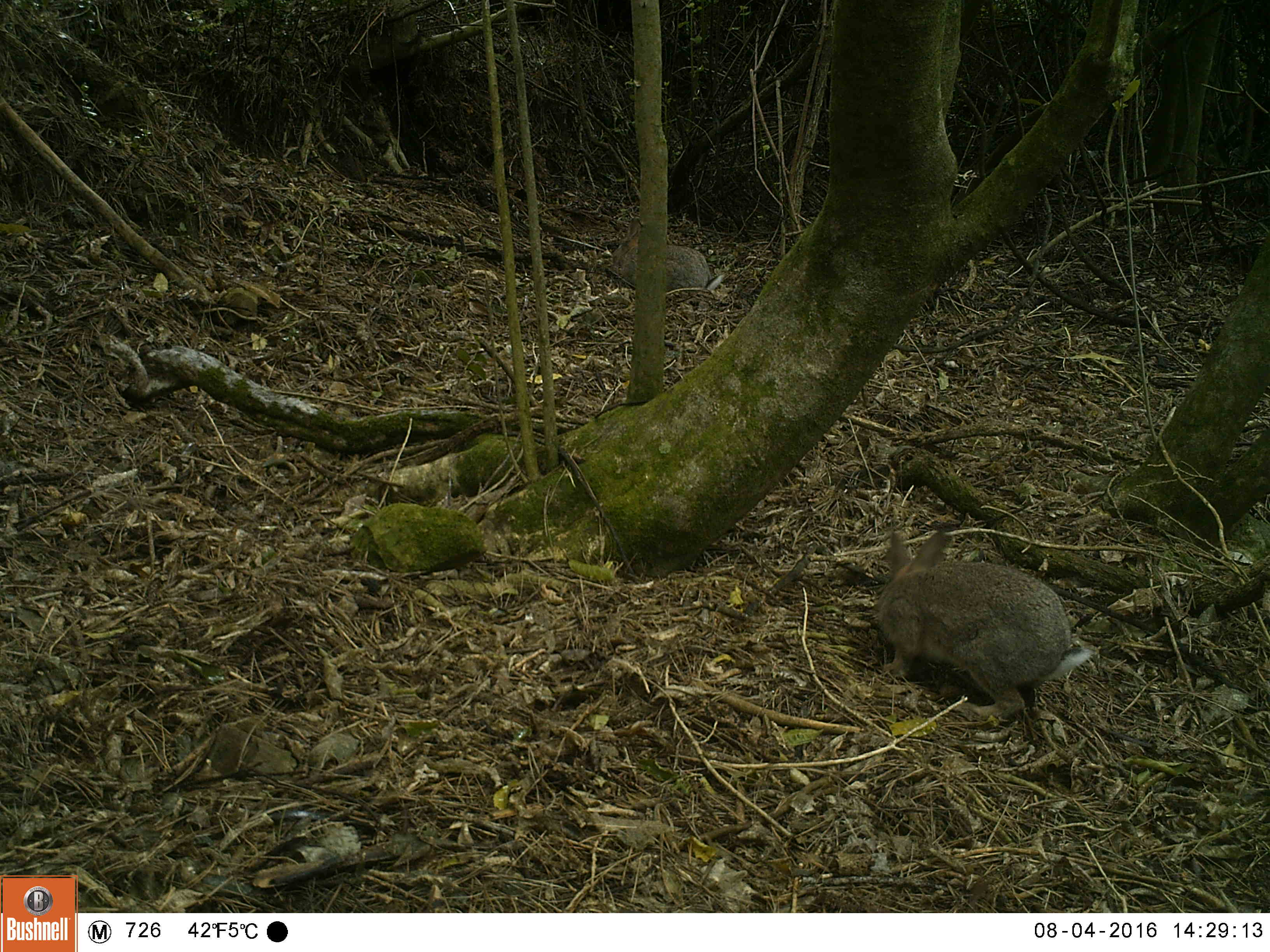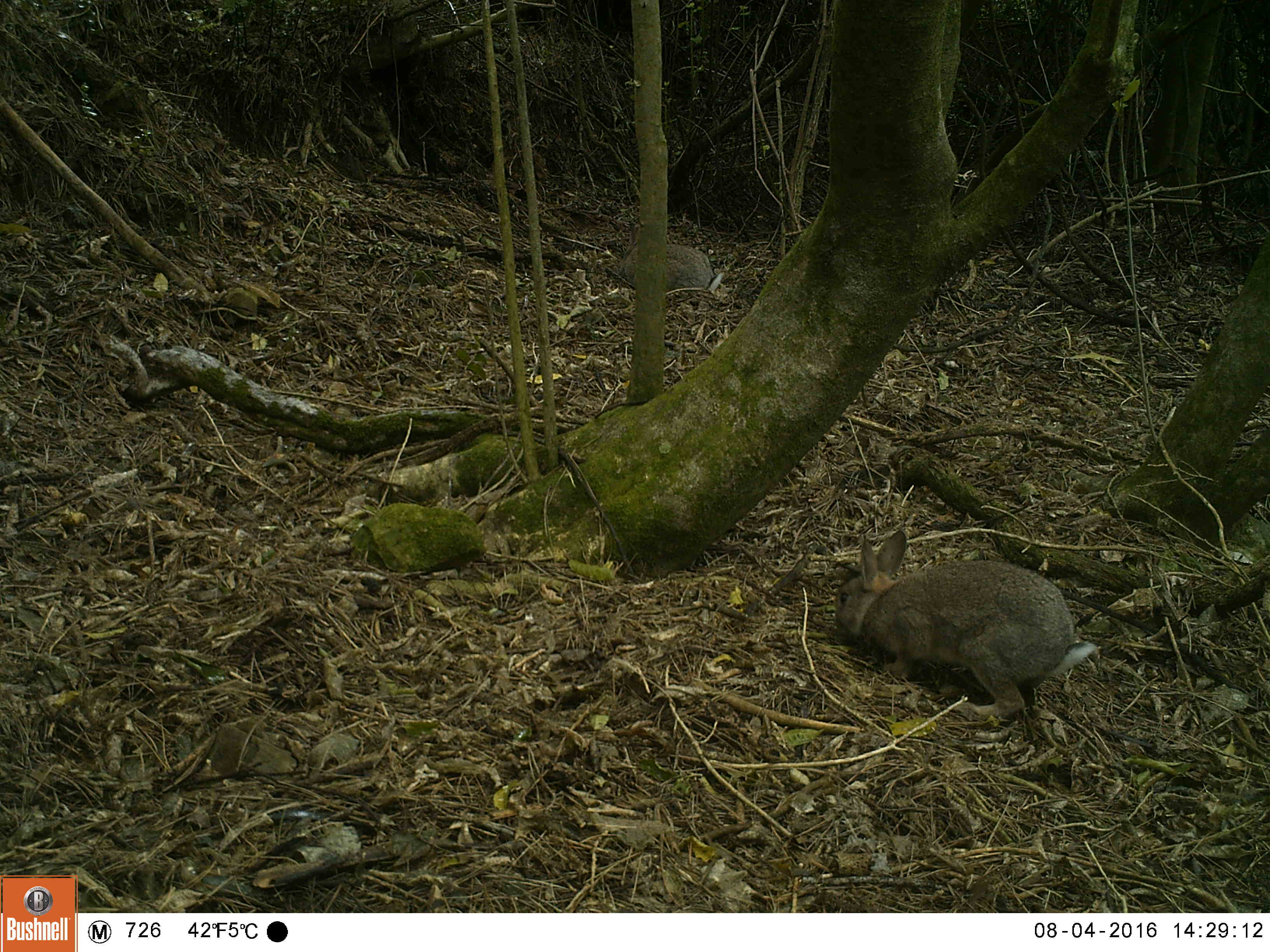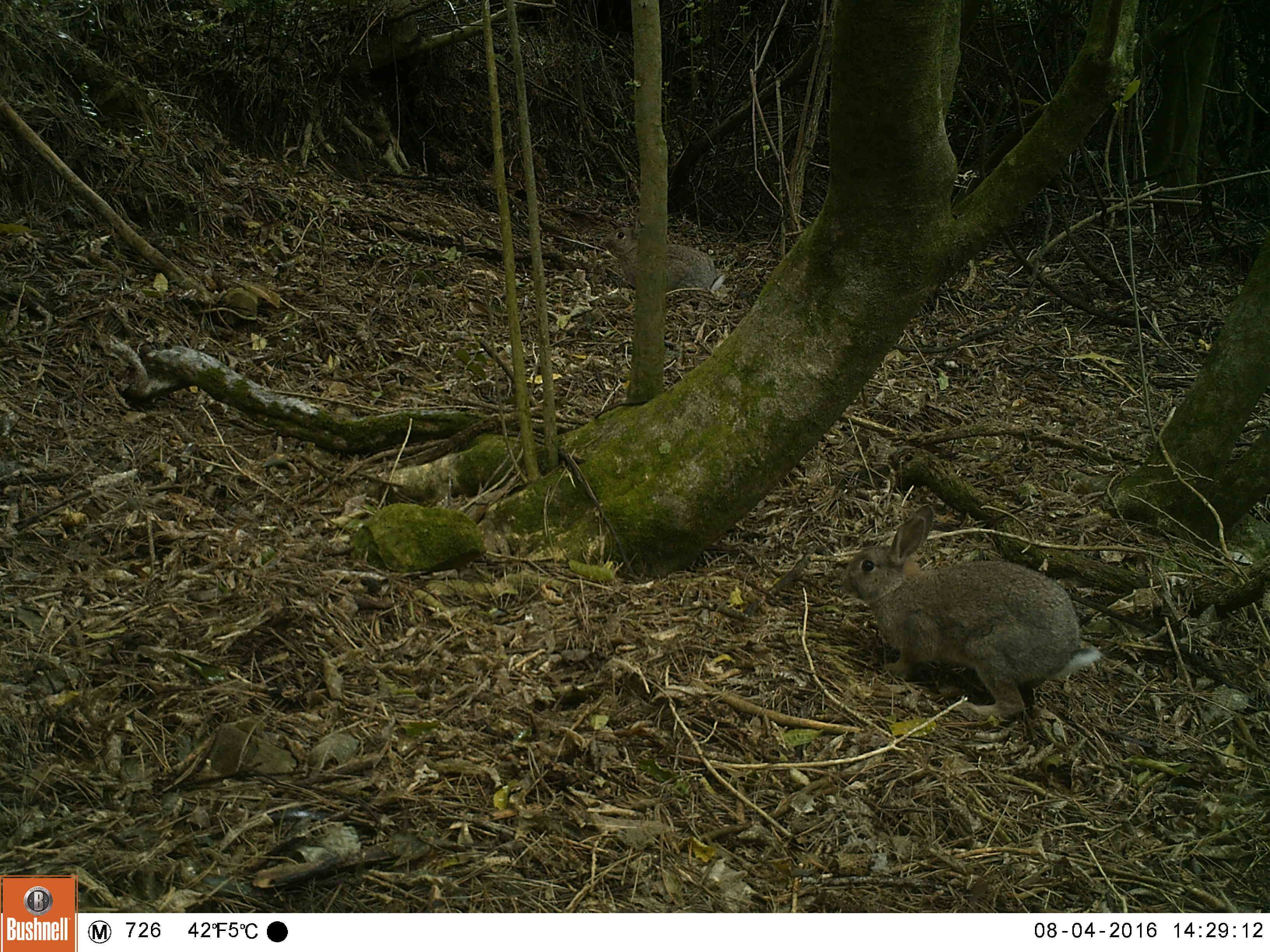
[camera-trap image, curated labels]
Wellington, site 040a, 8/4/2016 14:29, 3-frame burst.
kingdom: Animalia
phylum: Chordata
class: Mammalia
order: Lagomorpha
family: Leporidae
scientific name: Leporidae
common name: rabbit